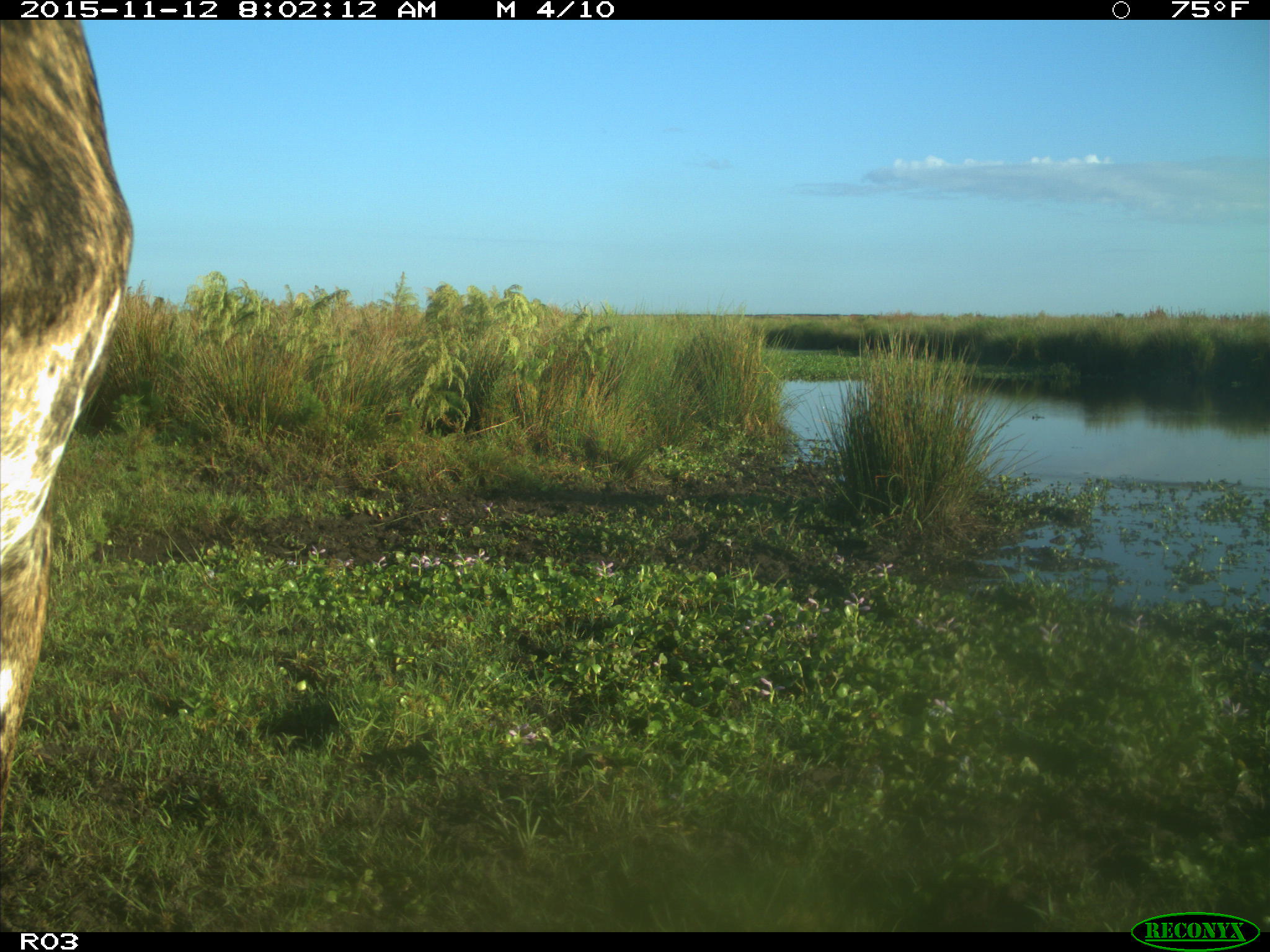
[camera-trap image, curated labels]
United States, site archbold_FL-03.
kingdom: Animalia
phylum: Chordata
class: Mammalia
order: Artiodactyla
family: Bovidae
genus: Bos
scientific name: Bos taurus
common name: domestic cow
Bos taurus (domestic cow).